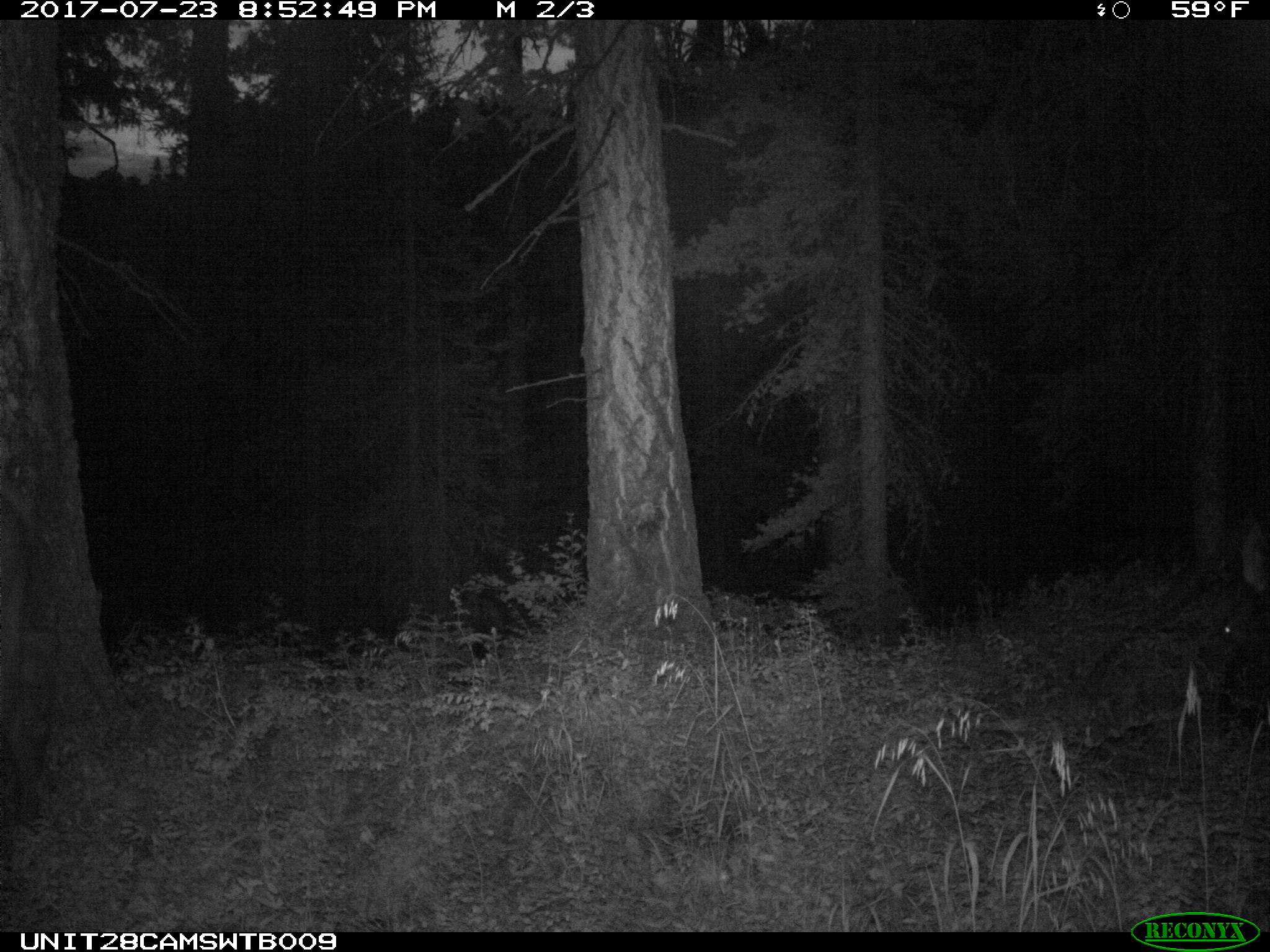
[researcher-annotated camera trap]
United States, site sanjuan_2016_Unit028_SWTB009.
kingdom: Animalia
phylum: Chordata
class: Mammalia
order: Artiodactyla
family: Cervidae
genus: Cervus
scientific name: Cervus elaphus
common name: red deer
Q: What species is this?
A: Cervus elaphus (red deer).